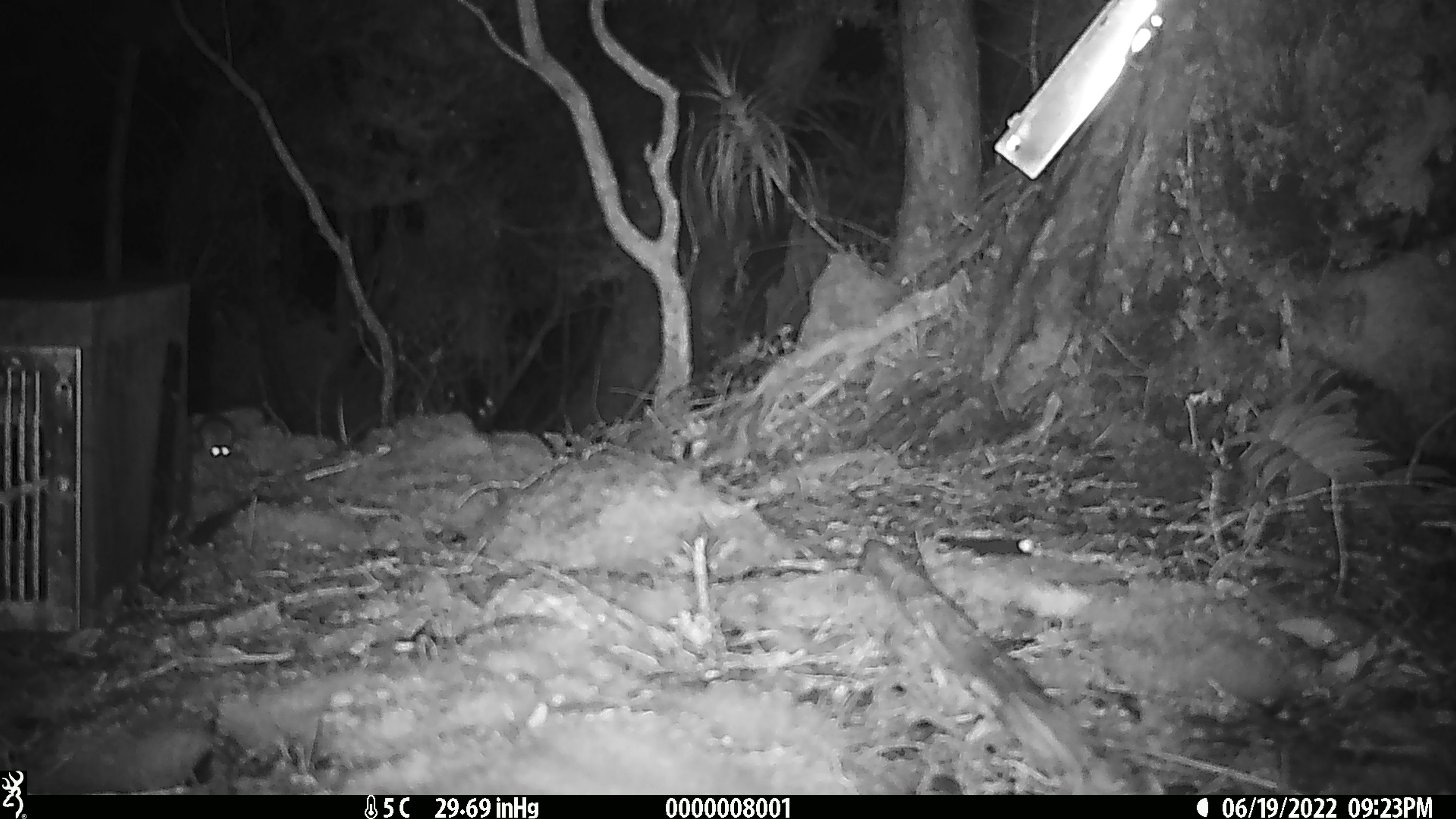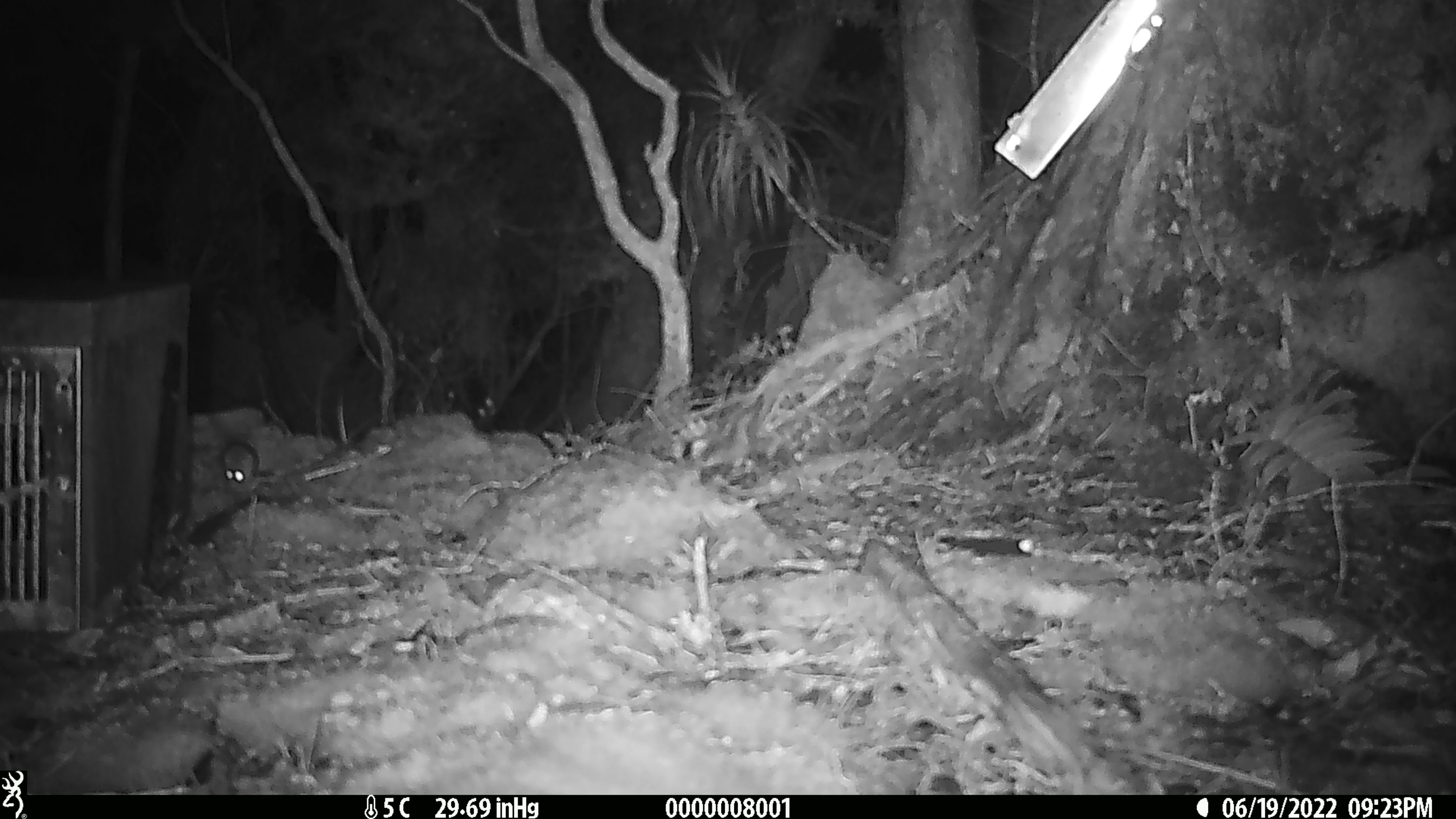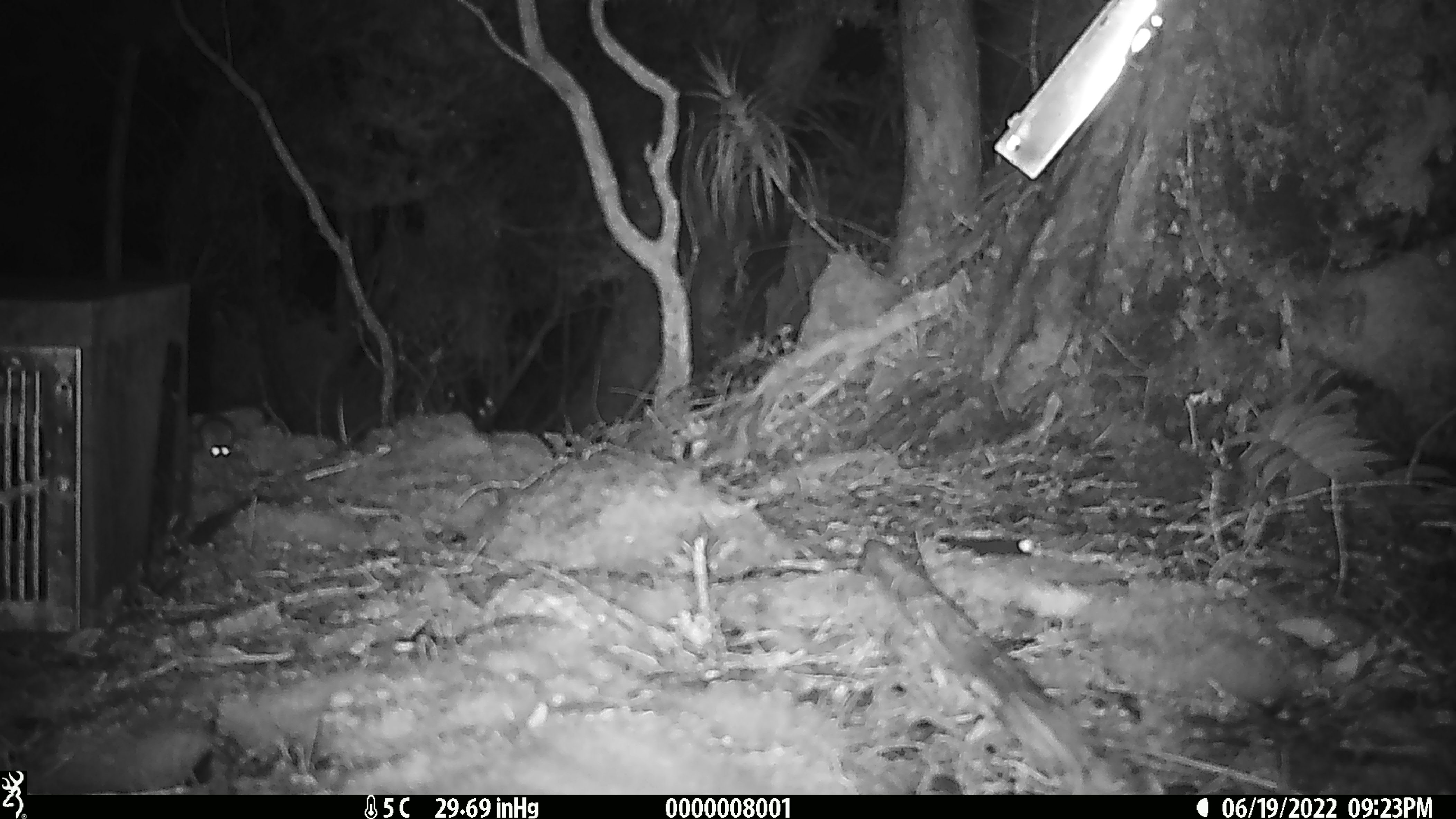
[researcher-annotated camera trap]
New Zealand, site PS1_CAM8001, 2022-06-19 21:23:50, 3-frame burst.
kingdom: Animalia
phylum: Chordata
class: Mammalia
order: Rodentia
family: Muridae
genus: Mus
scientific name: Mus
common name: mouse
Mouse (Mus).